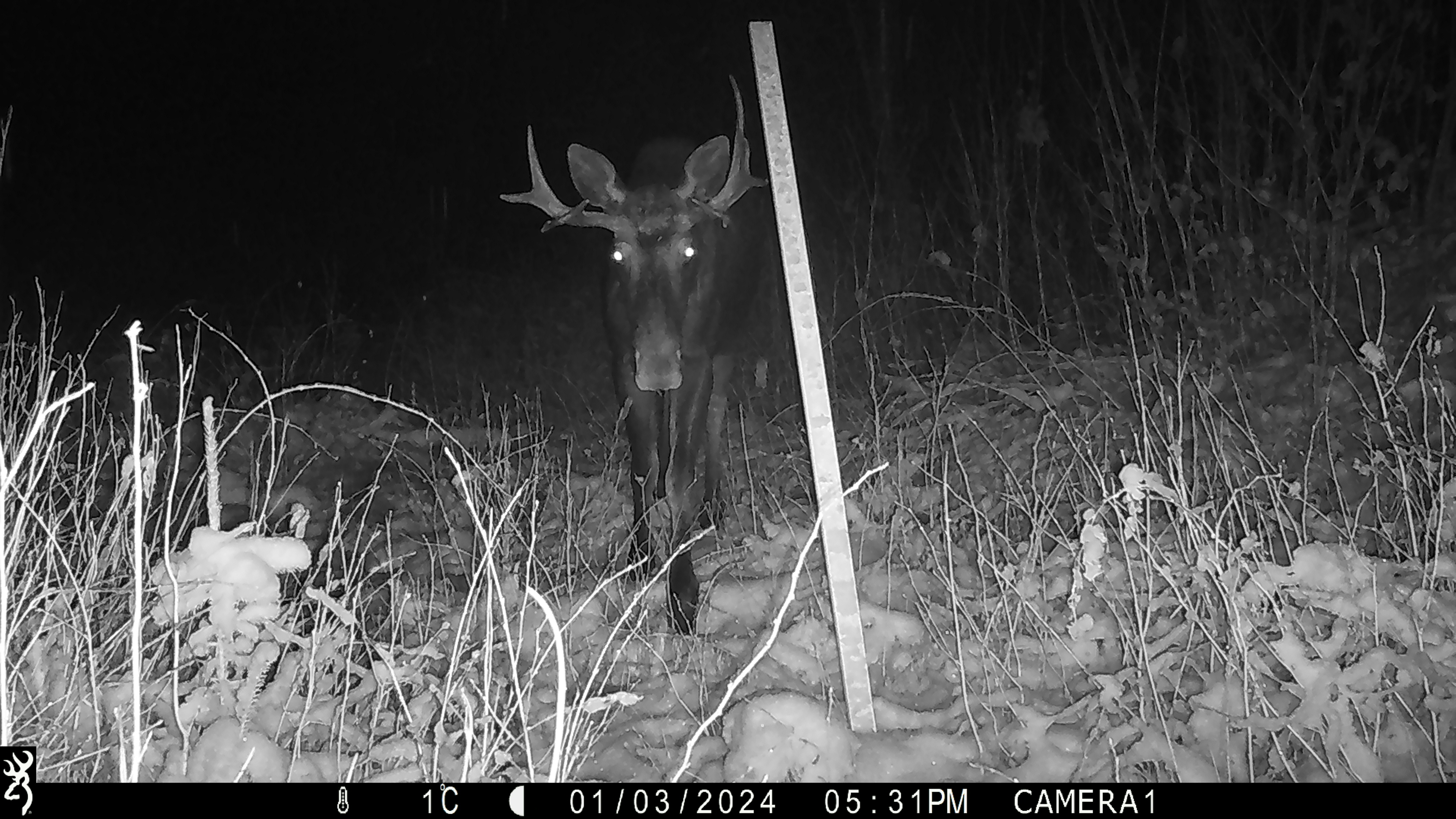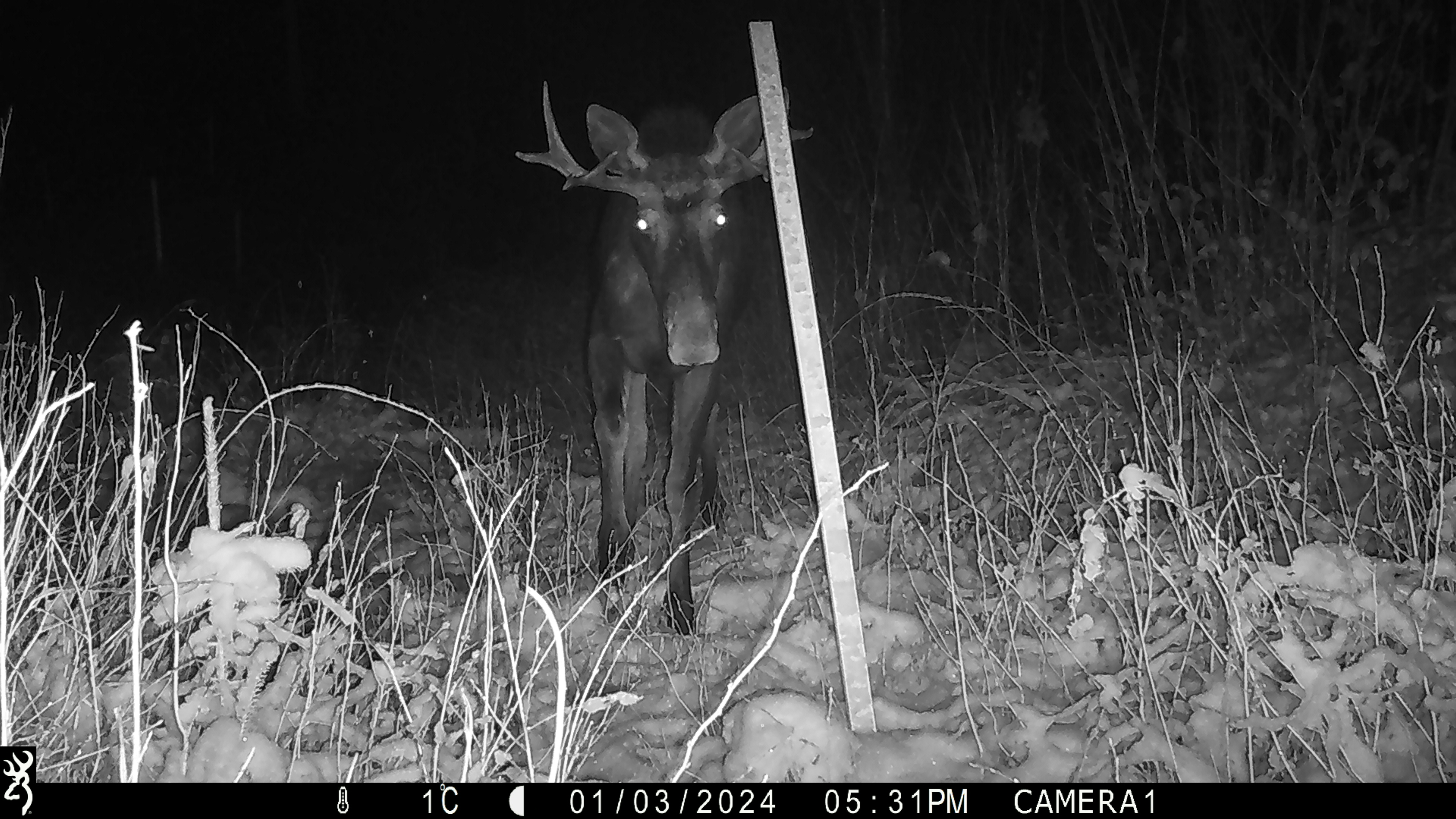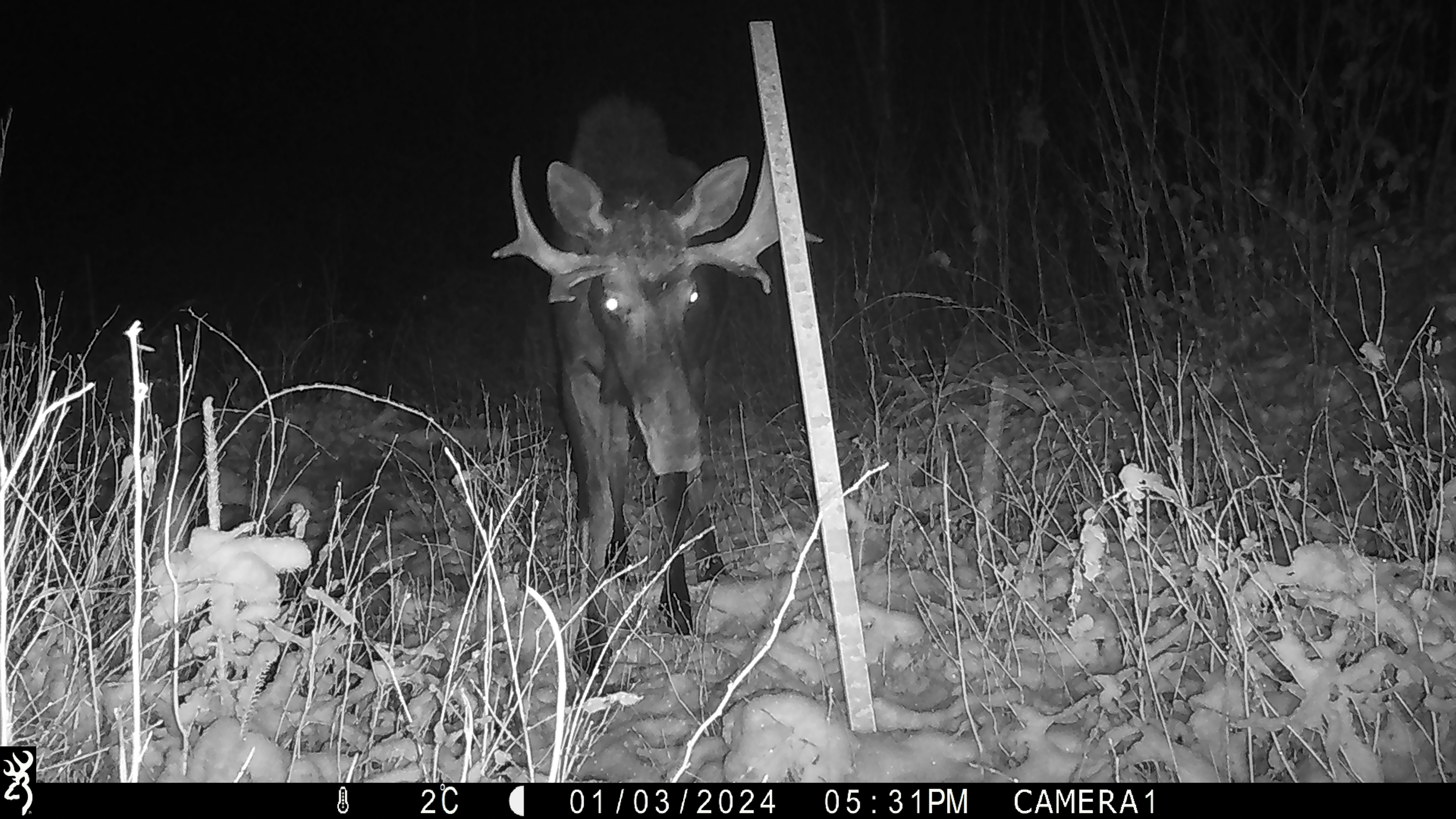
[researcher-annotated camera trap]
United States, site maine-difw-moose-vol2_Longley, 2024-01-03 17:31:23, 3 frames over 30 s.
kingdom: Animalia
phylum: Chordata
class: Mammalia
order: Artiodactyla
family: Cervidae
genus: Alces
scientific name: Alces alces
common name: moose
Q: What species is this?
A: Moose (Alces alces).